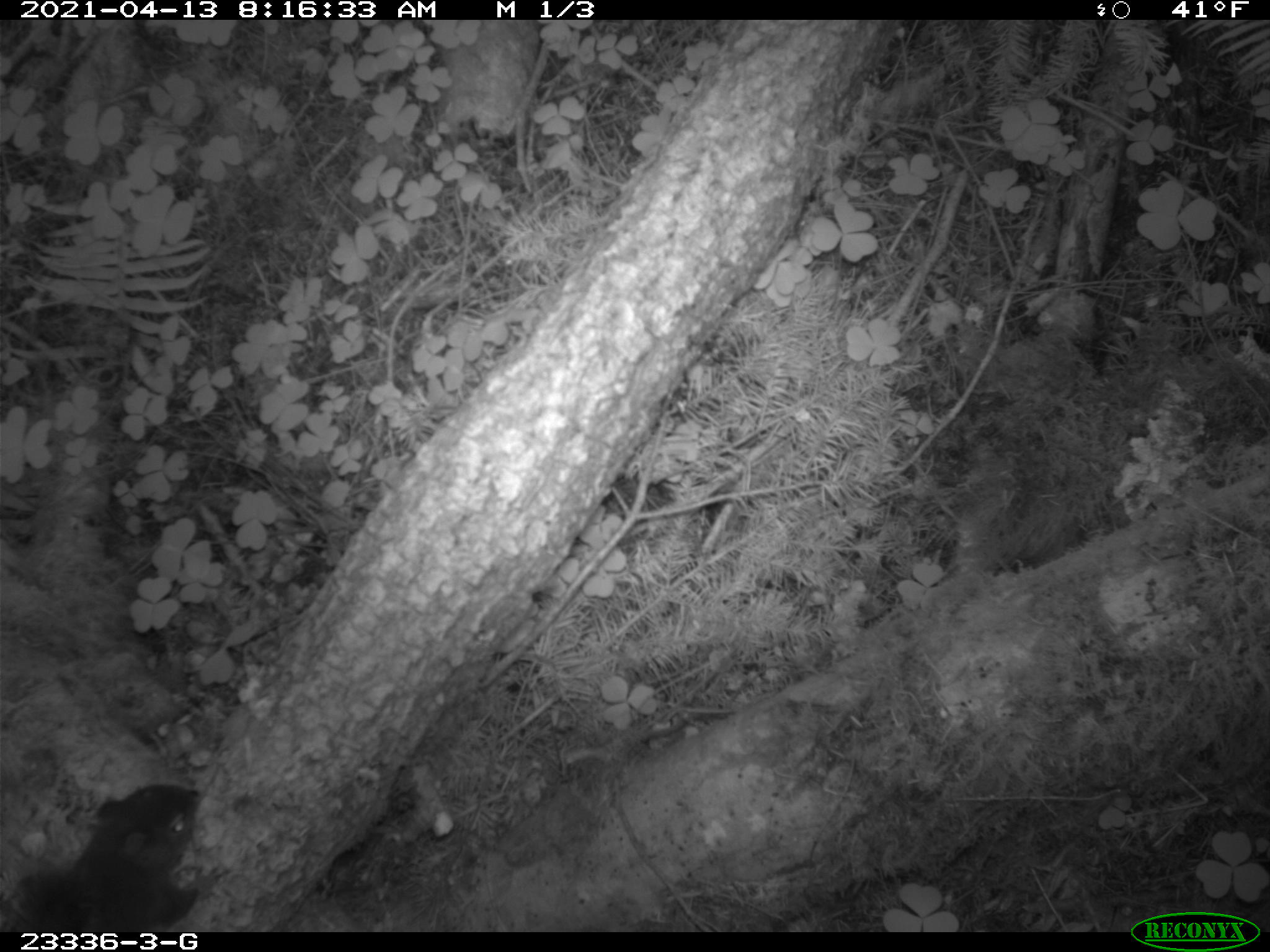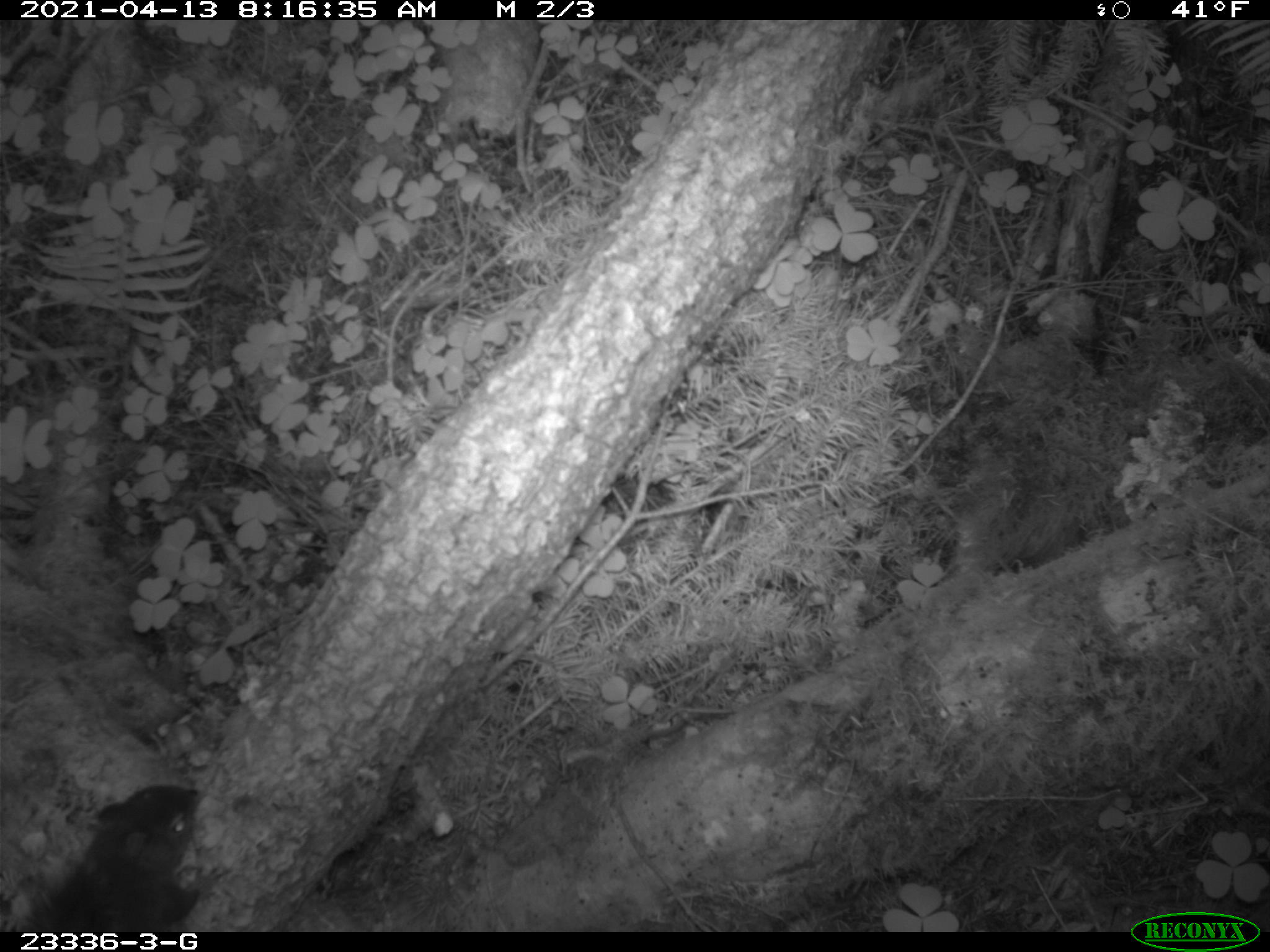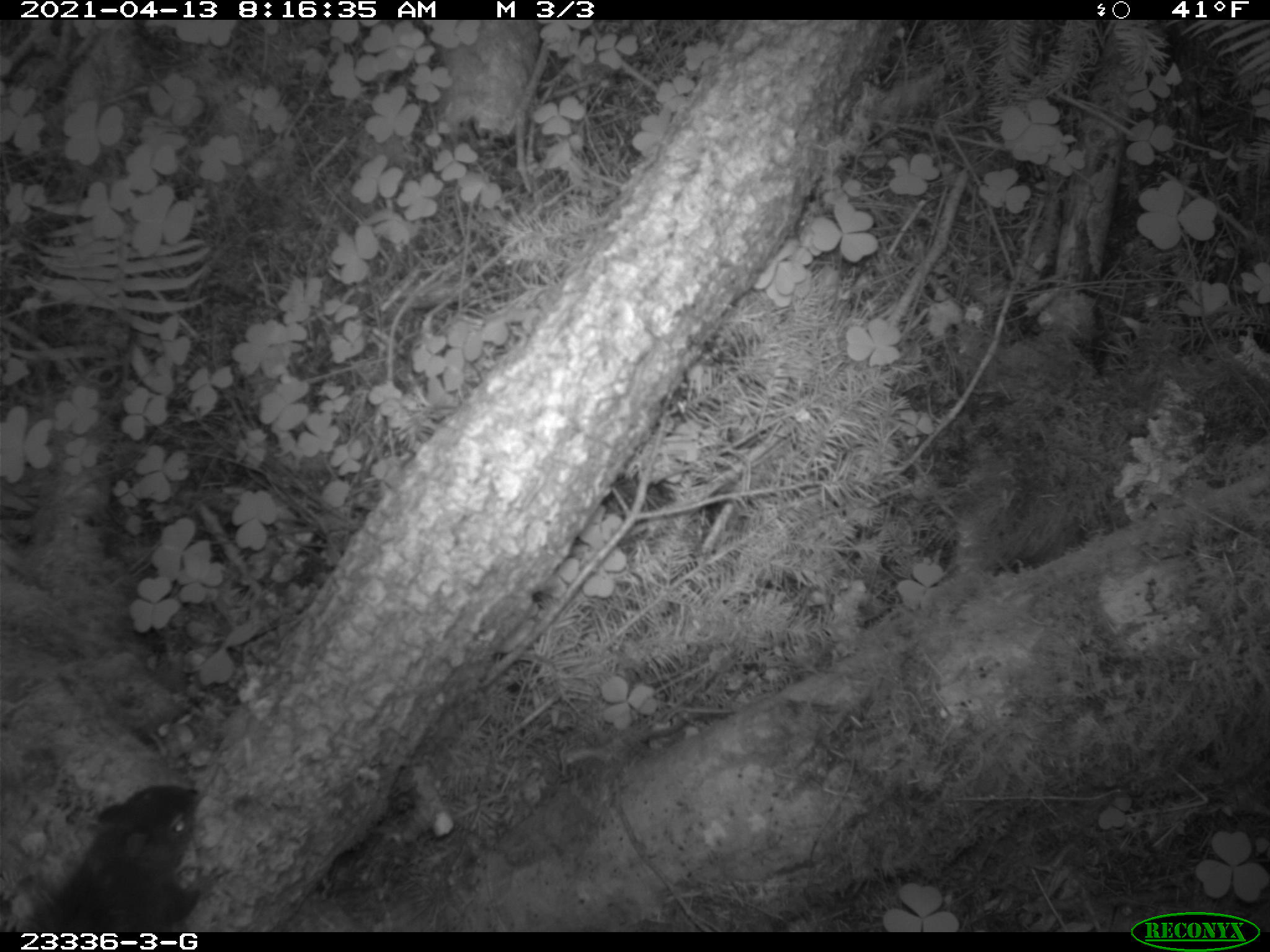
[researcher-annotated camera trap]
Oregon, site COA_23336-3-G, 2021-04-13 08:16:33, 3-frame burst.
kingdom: Animalia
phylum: Chordata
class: Mammalia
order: Rodentia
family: Sciuridae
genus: Tamiasciurus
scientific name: Tamiasciurus douglasii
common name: douglas squirrel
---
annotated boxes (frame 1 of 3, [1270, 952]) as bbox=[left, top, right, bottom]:
douglas squirrel: bbox=[7, 785, 204, 926]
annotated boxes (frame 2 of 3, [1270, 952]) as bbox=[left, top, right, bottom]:
douglas squirrel: bbox=[18, 777, 220, 926]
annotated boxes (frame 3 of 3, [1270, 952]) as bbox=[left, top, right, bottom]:
douglas squirrel: bbox=[17, 777, 229, 926]